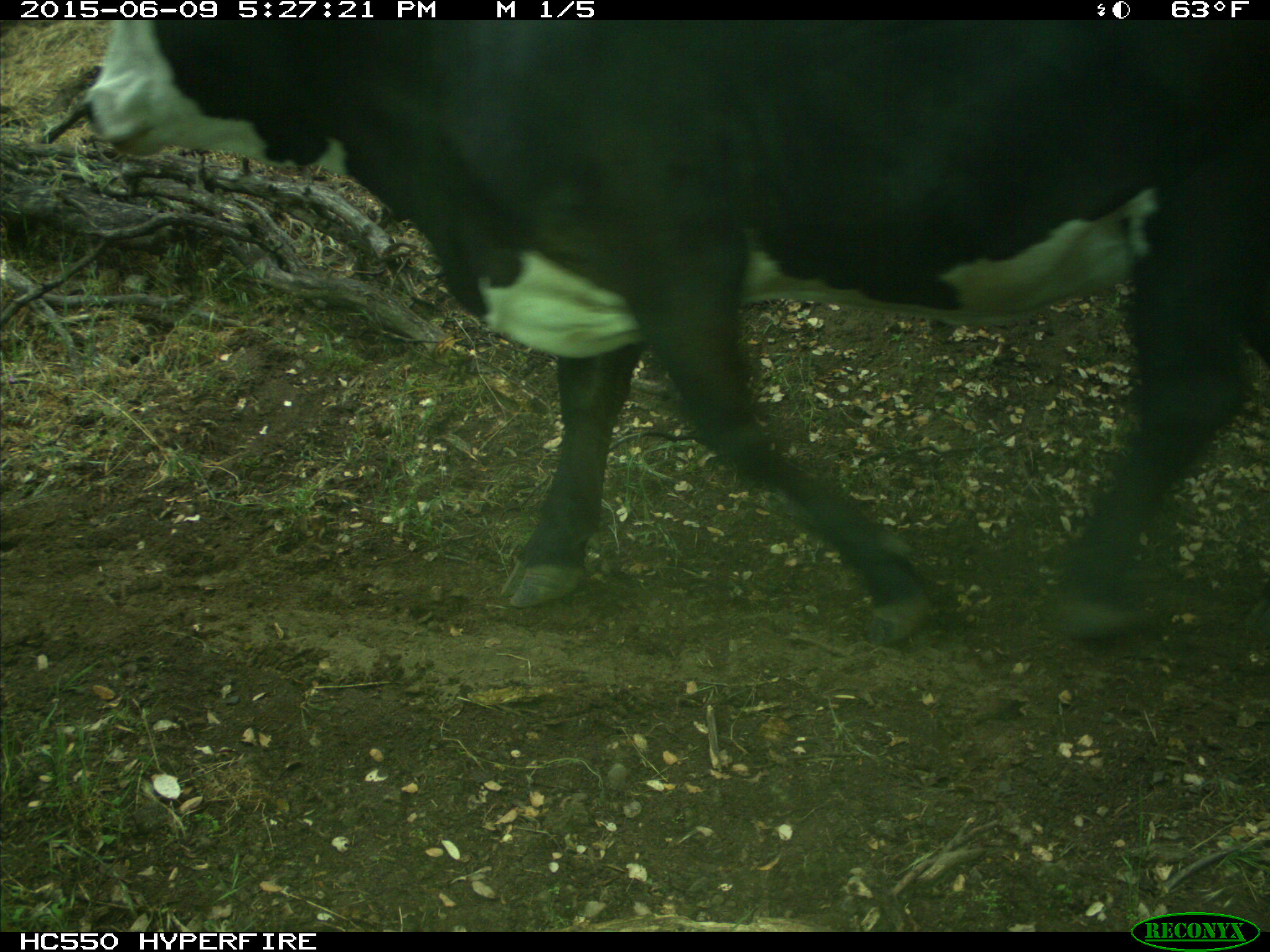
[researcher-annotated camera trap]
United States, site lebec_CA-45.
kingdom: Animalia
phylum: Chordata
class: Mammalia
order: Artiodactyla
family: Bovidae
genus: Bos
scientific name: Bos taurus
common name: domestic cow